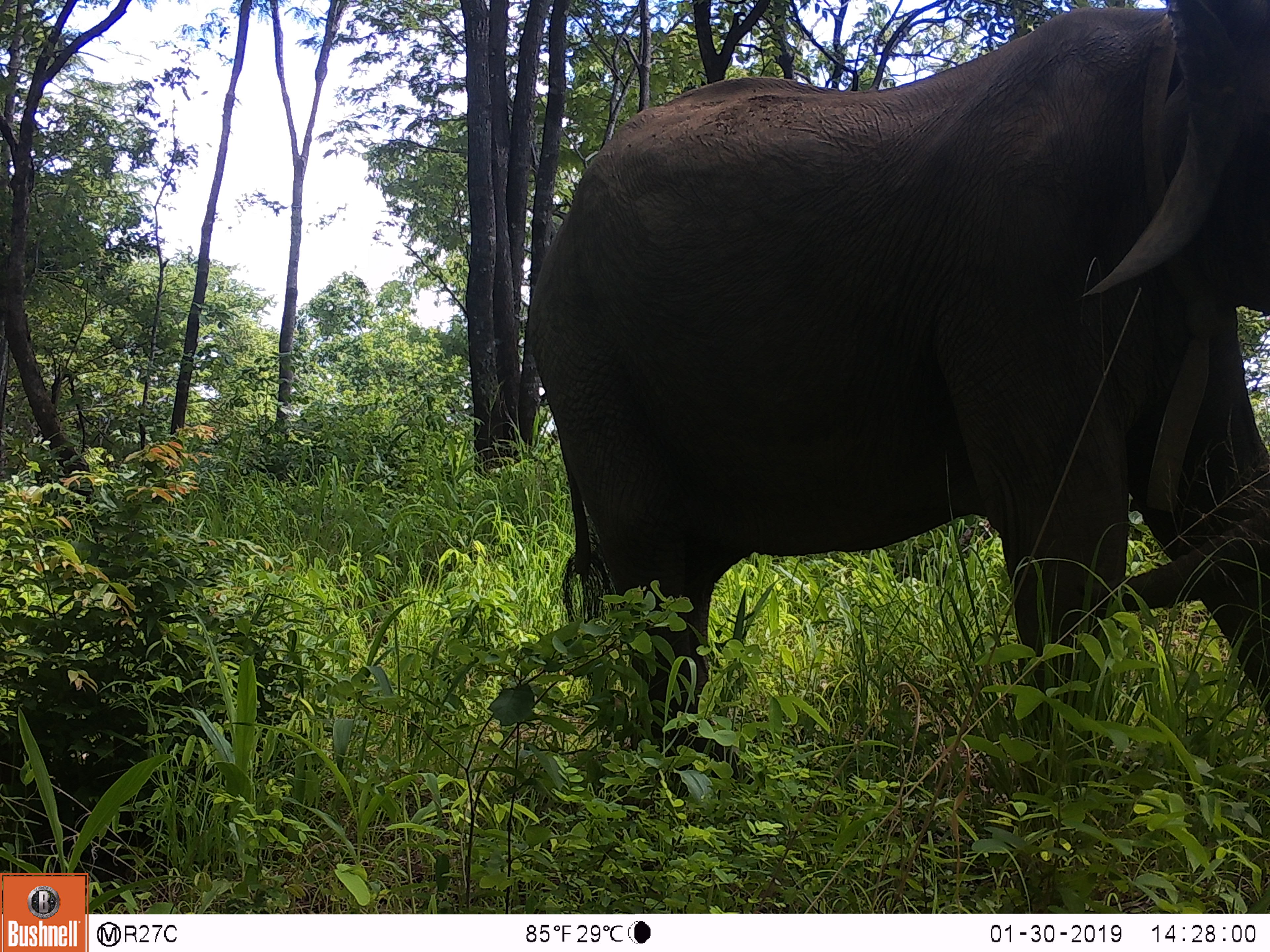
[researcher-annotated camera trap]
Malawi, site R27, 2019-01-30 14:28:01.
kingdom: Animalia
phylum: Chordata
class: Mammalia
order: Proboscidea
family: Elephantidae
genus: Loxodonta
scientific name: Loxodonta africana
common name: african savanna elephant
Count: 1.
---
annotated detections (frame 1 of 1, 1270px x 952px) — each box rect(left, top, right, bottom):
african savanna elephant: rect(506, 0, 1268, 819)